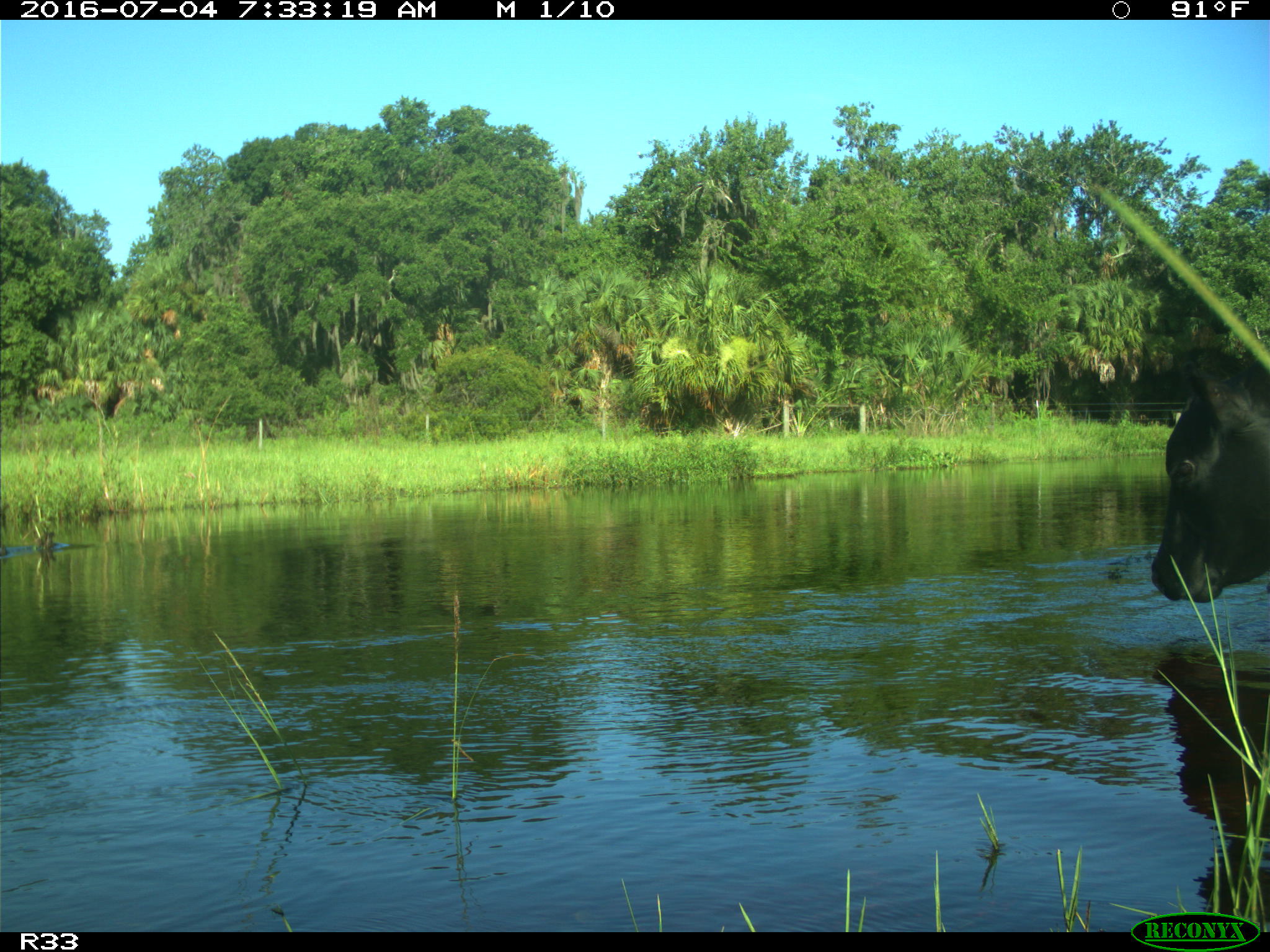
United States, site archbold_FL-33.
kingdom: Animalia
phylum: Chordata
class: Mammalia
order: Artiodactyla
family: Bovidae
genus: Bos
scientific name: Bos taurus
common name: domestic cow